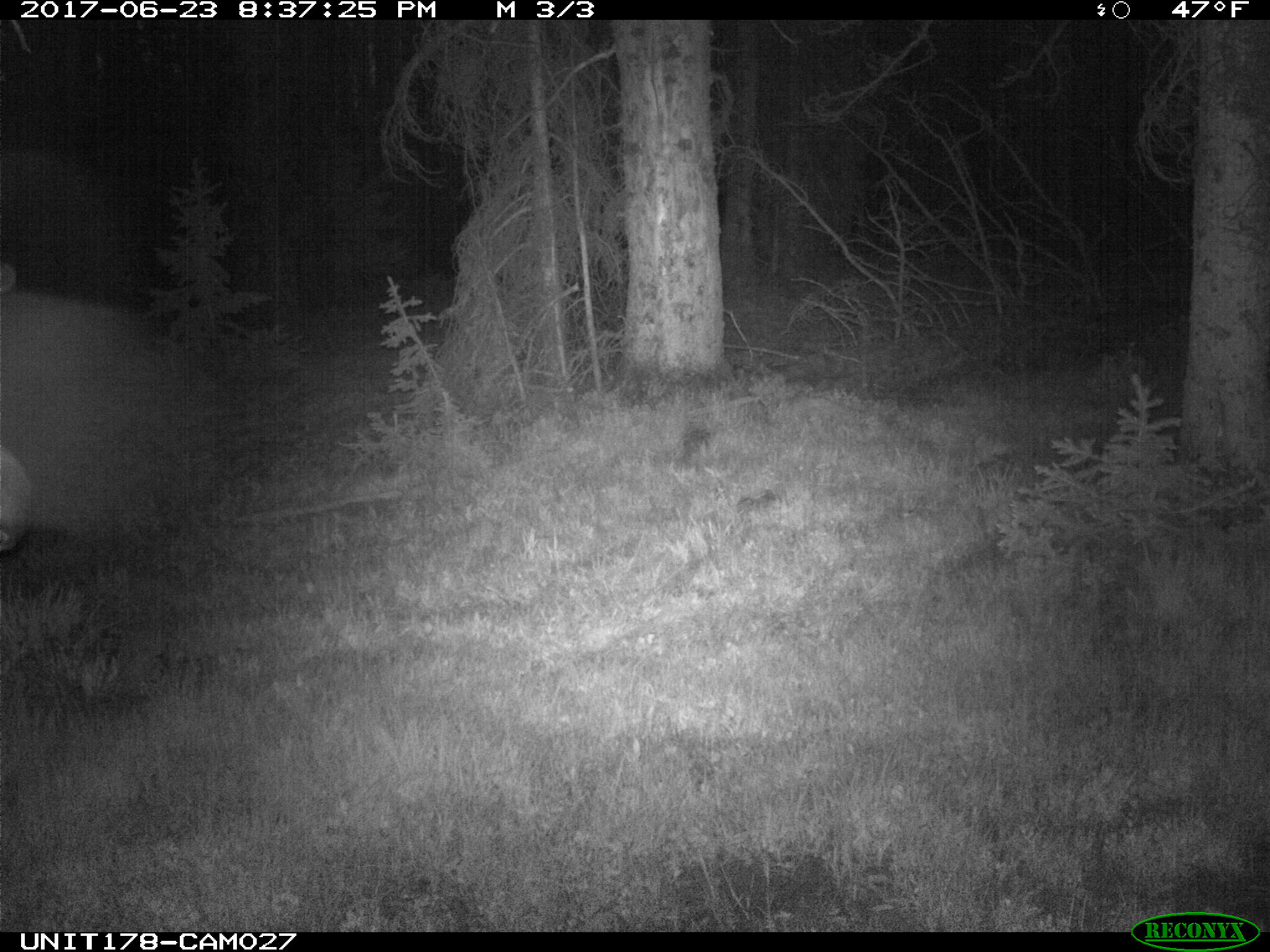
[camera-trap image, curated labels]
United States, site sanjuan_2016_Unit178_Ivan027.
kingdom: Animalia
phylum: Chordata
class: Mammalia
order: Artiodactyla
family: Cervidae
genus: Alces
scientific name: Alces alces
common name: moose